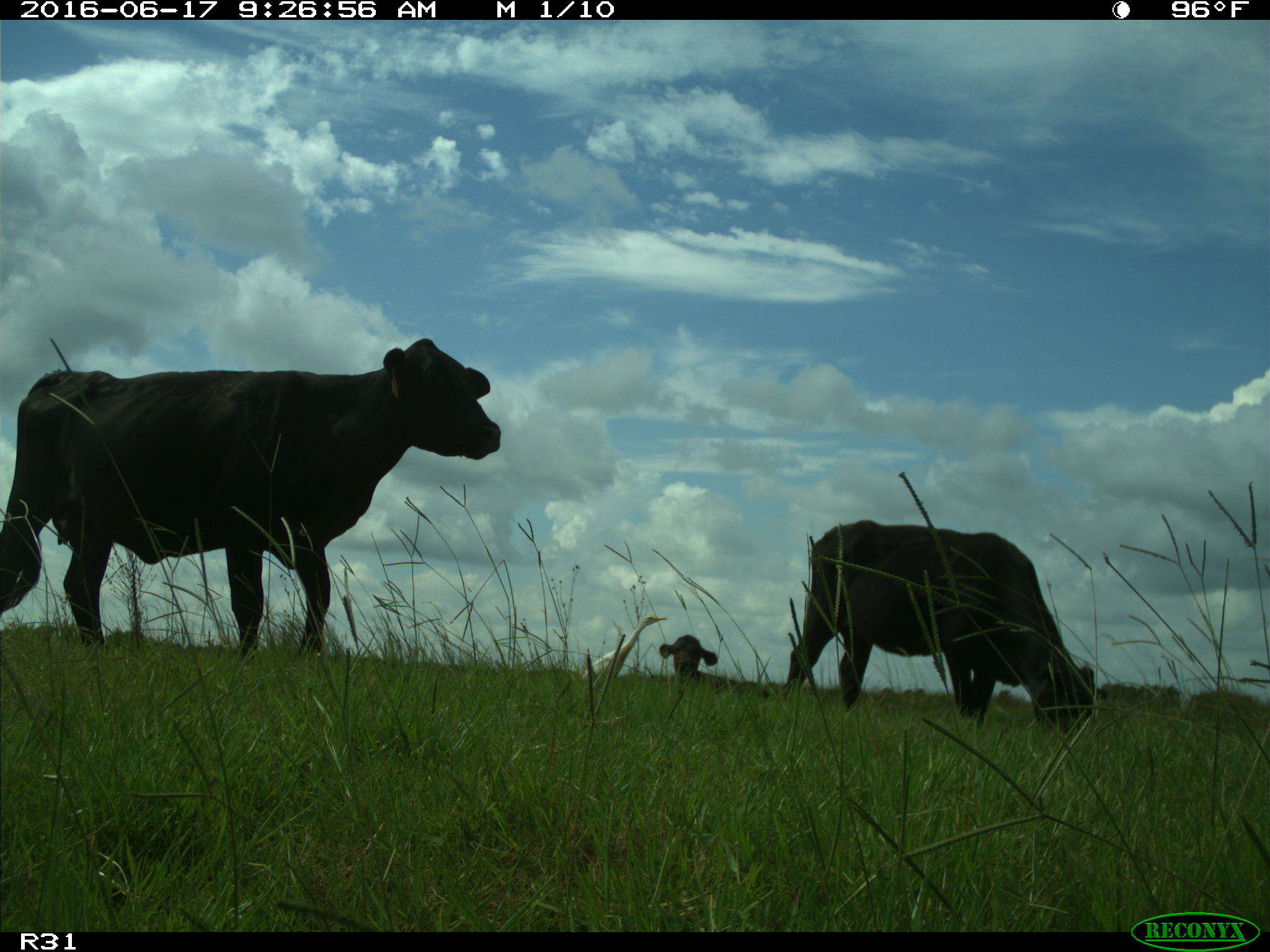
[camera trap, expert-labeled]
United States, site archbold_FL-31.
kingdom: Animalia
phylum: Chordata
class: Mammalia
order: Artiodactyla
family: Bovidae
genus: Bos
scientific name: Bos taurus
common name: domestic cow